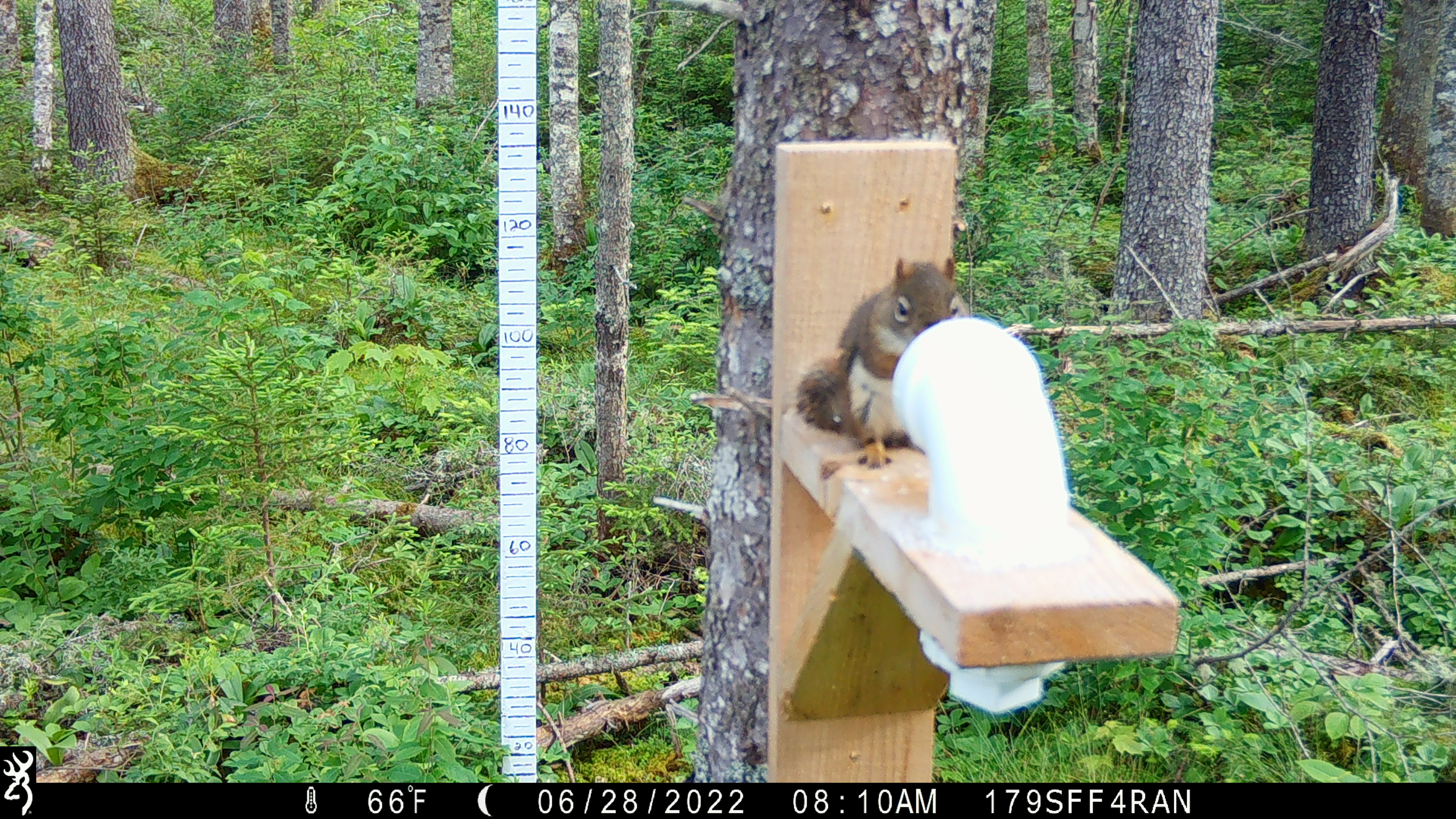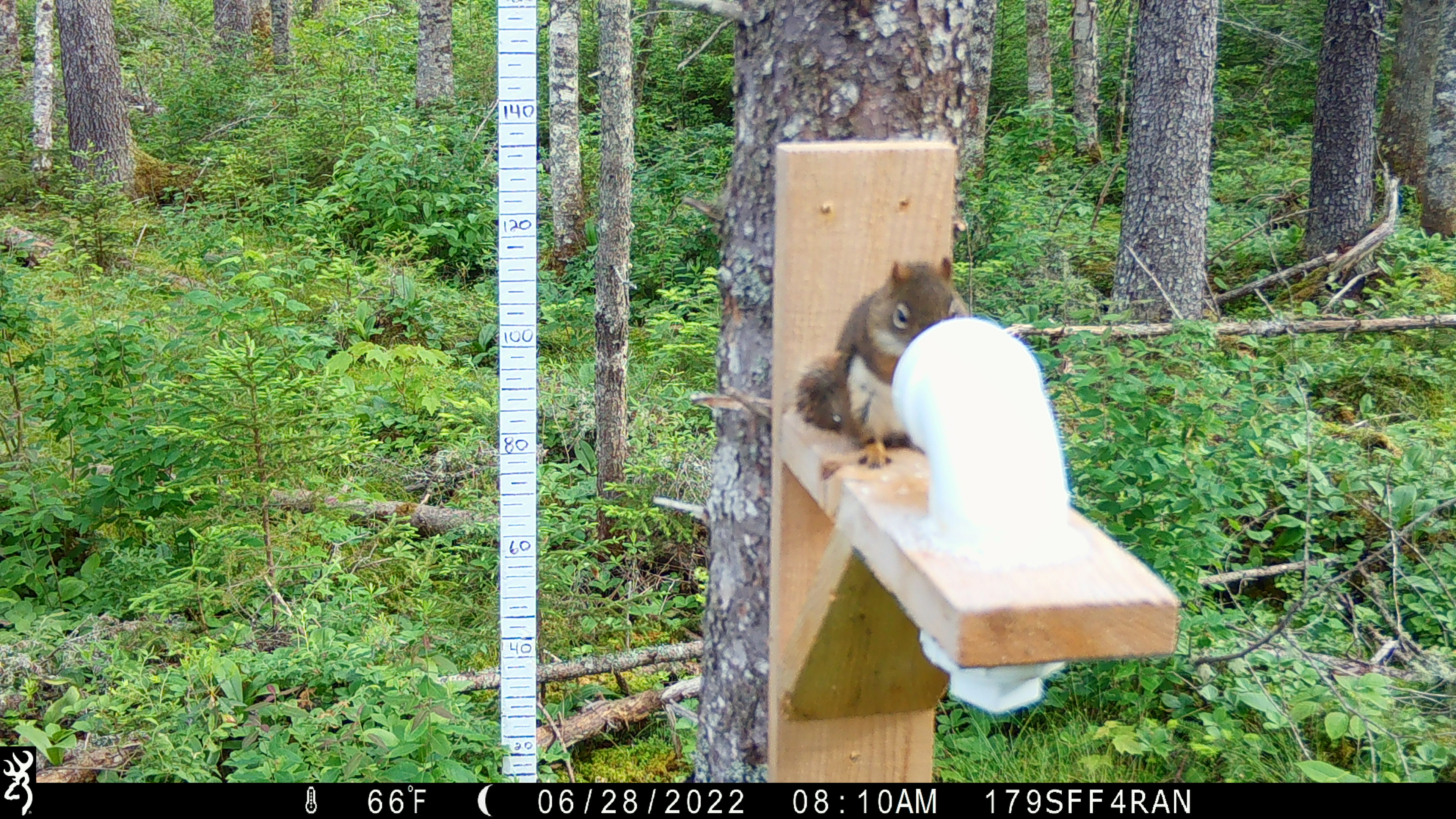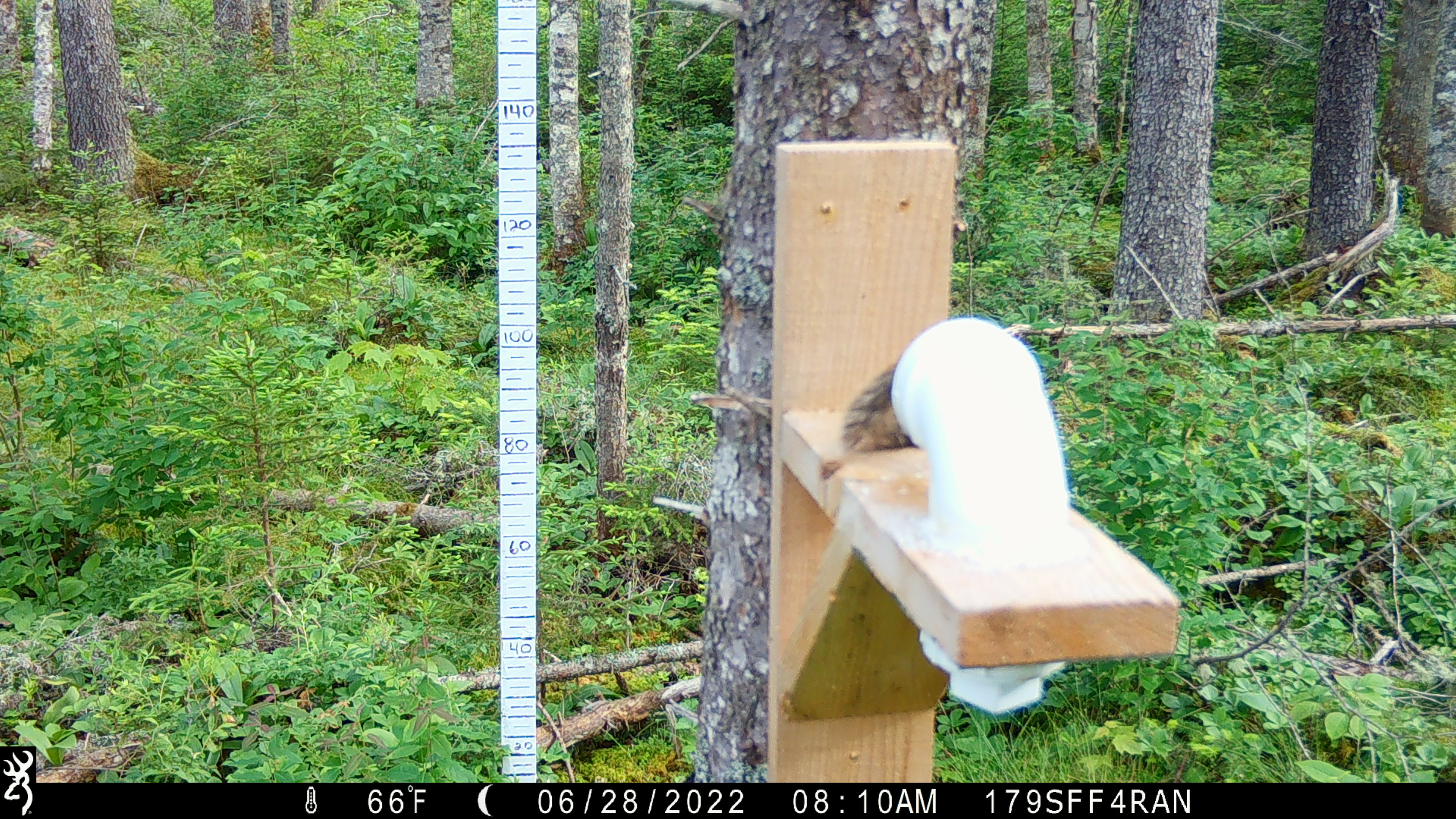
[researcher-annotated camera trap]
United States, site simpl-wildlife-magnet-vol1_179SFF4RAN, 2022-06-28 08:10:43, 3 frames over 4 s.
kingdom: Animalia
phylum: Chordata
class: Mammalia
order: Rodentia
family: Sciuridae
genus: Tamiasciurus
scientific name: Tamiasciurus hudsonicus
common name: red squirrel